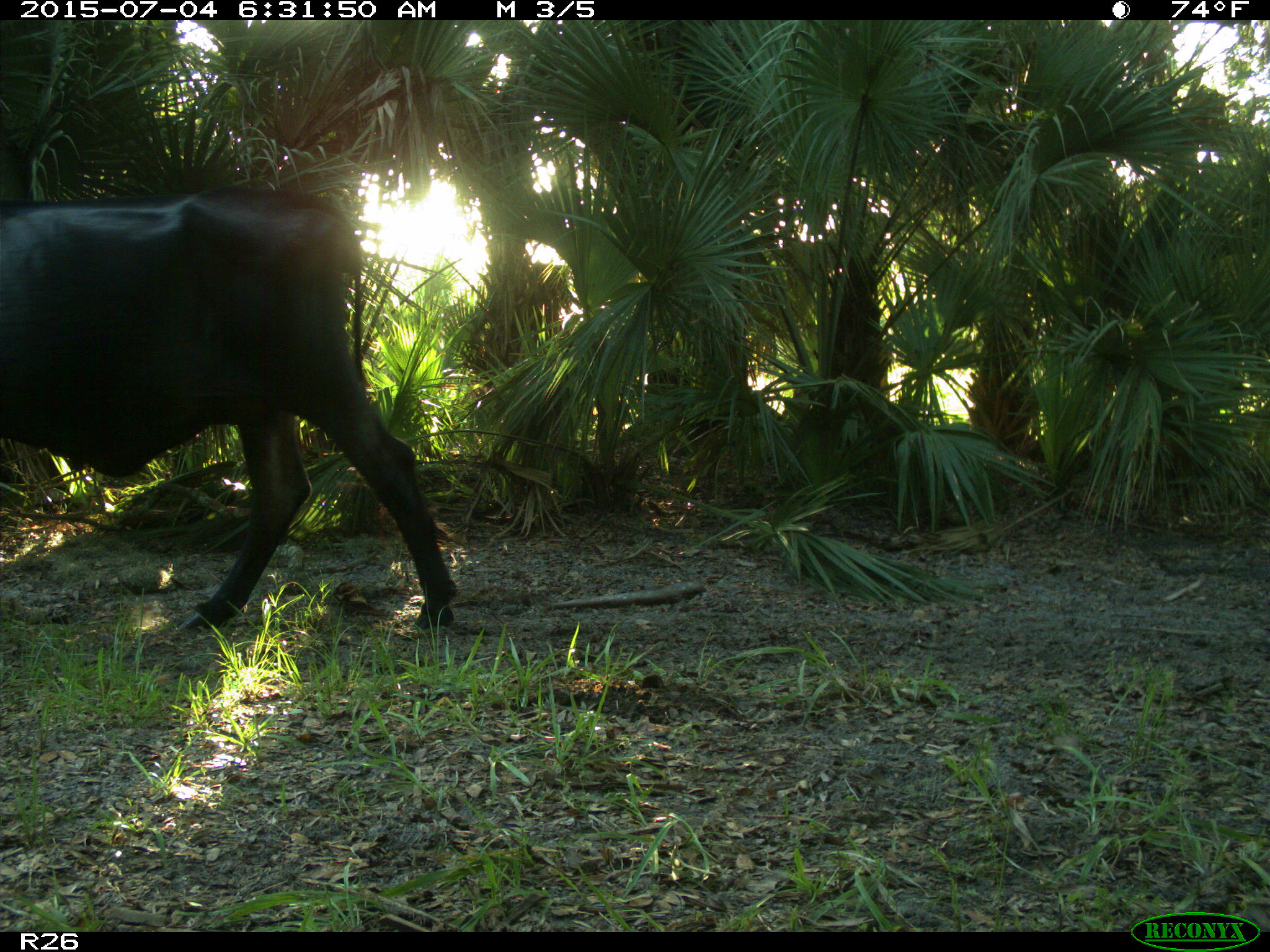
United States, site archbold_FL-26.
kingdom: Animalia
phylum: Chordata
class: Mammalia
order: Artiodactyla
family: Bovidae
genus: Bos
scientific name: Bos taurus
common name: domestic cow